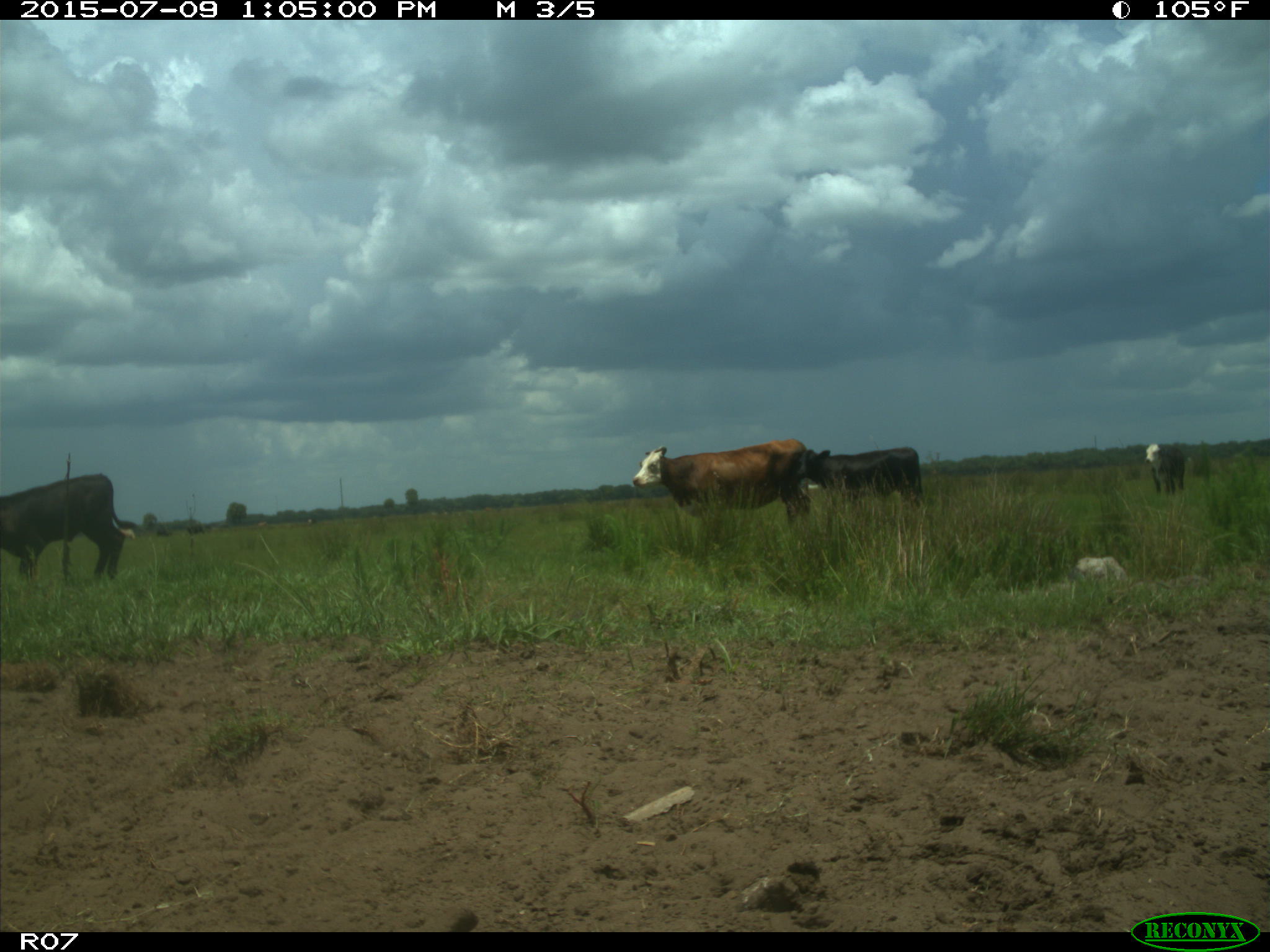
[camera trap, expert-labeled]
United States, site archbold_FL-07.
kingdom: Animalia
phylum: Chordata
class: Mammalia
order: Artiodactyla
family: Bovidae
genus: Bos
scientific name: Bos taurus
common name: domestic cow